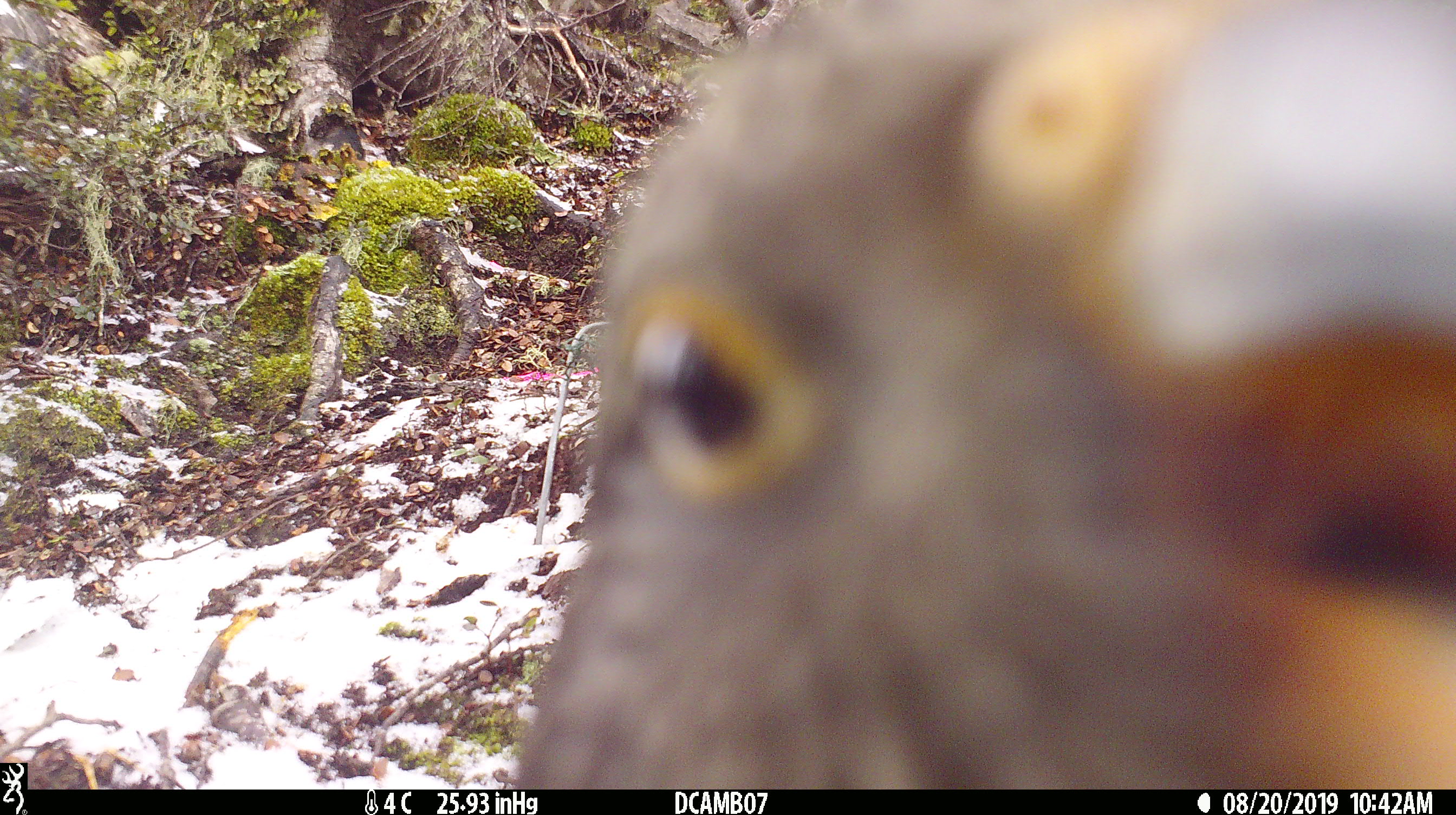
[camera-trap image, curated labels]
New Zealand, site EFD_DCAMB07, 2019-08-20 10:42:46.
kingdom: Animalia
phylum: Chordata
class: Aves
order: Psittaciformes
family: Strigopidae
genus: Nestor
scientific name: Nestor notabilis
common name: kea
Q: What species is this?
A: Kea (Nestor notabilis).